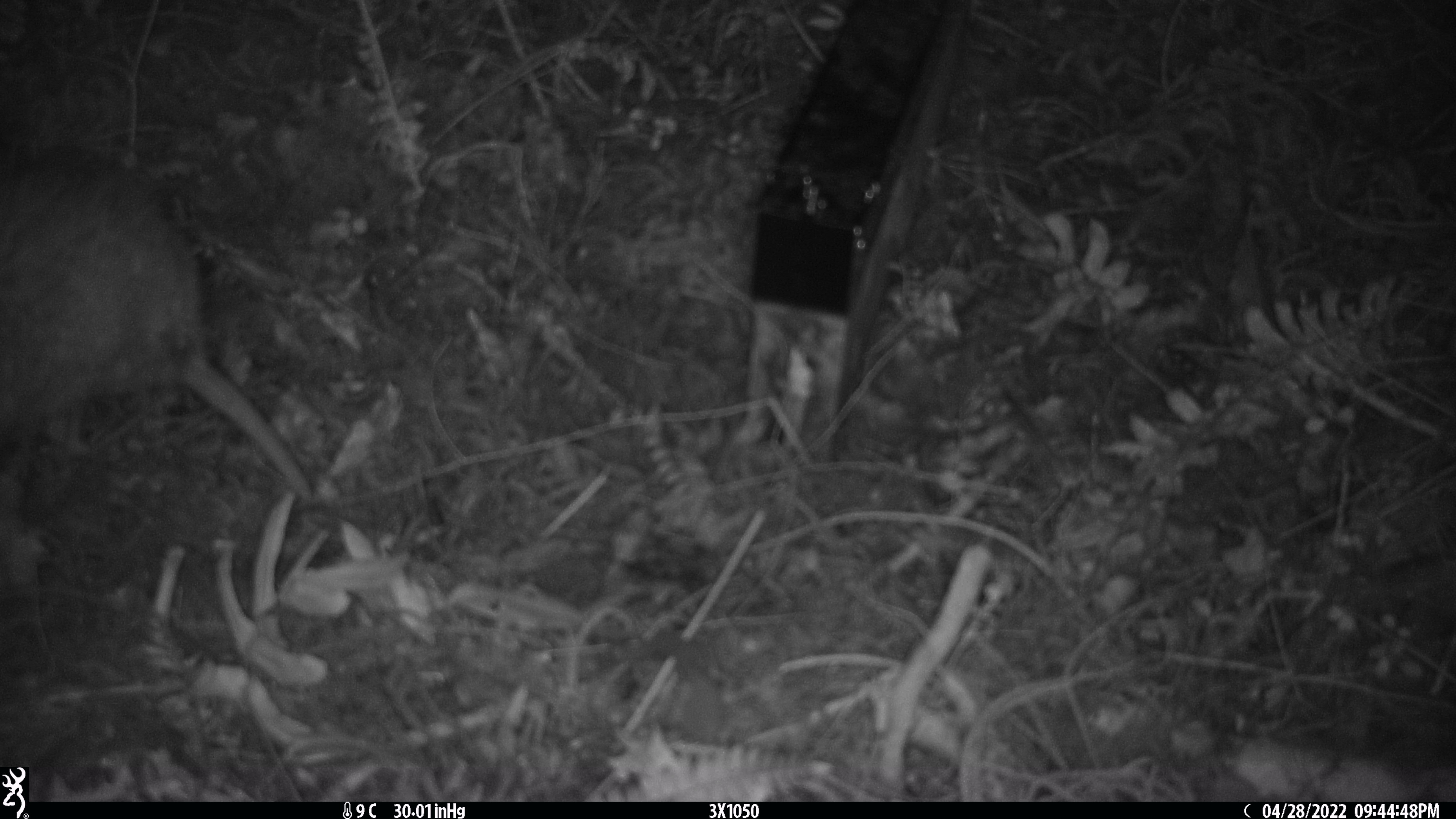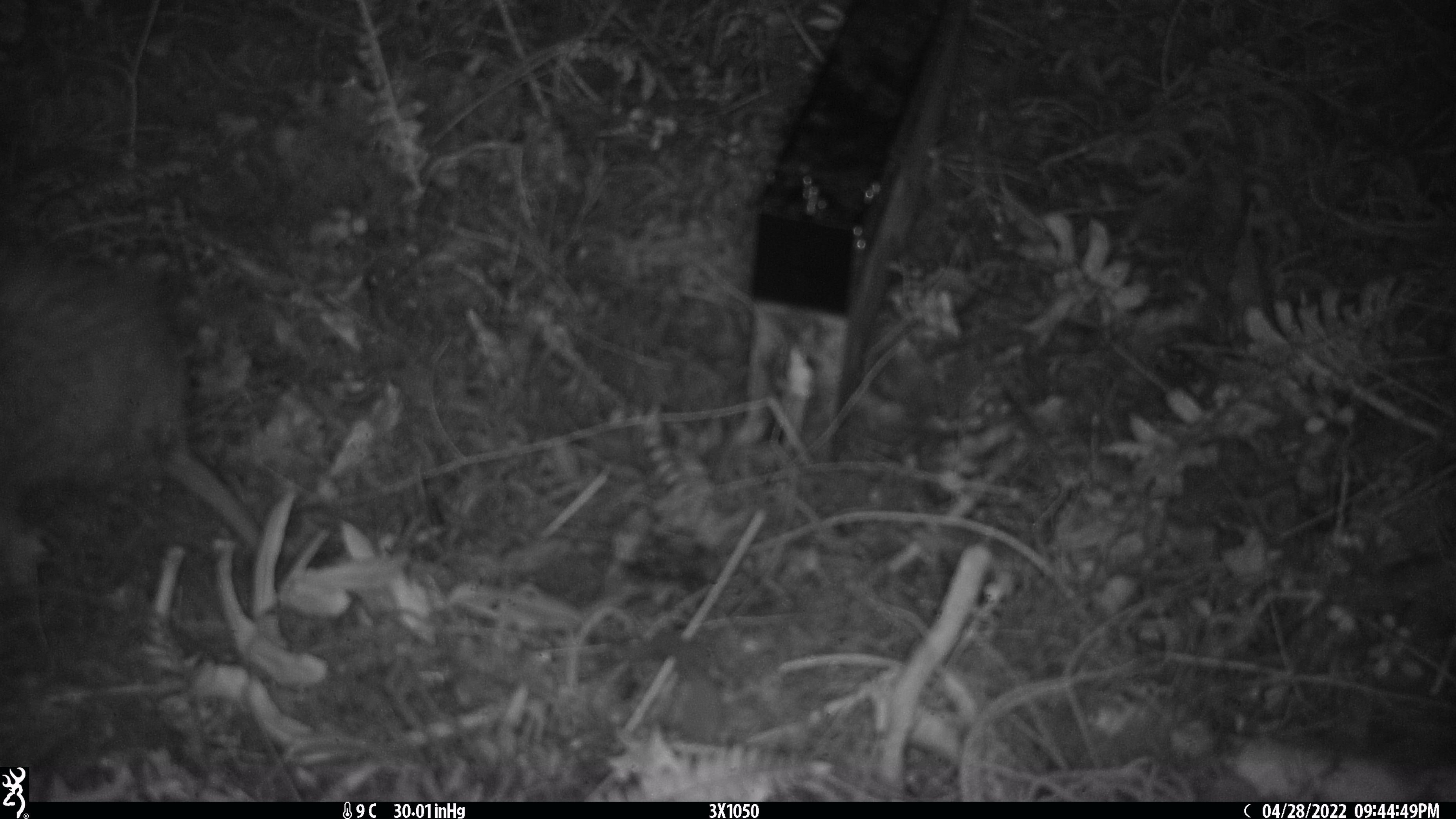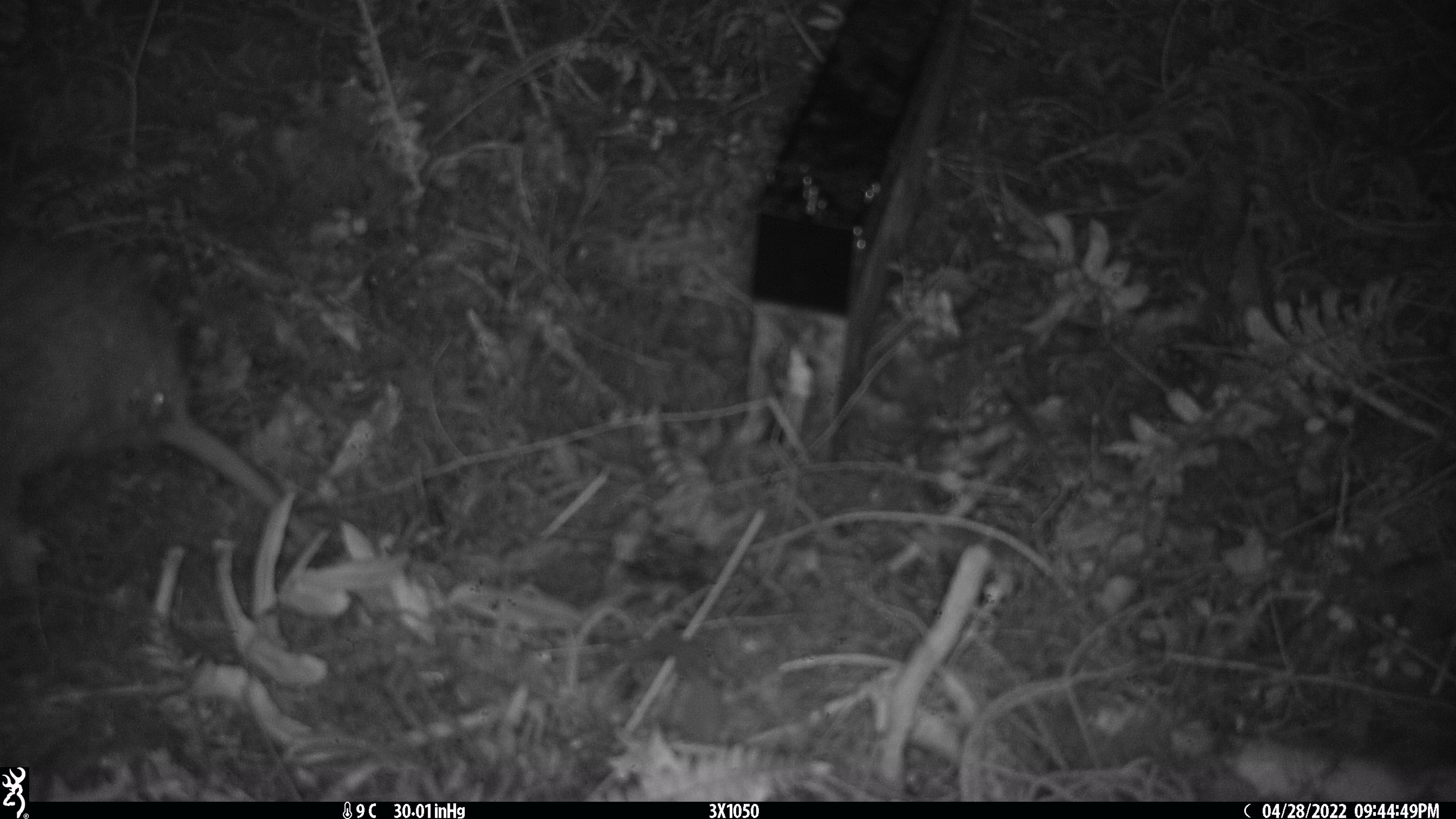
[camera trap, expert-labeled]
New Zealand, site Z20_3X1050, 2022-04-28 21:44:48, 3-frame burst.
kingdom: Animalia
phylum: Chordata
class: Aves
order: Apterygiformes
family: Apterygidae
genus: Apteryx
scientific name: Apteryx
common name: kiwi